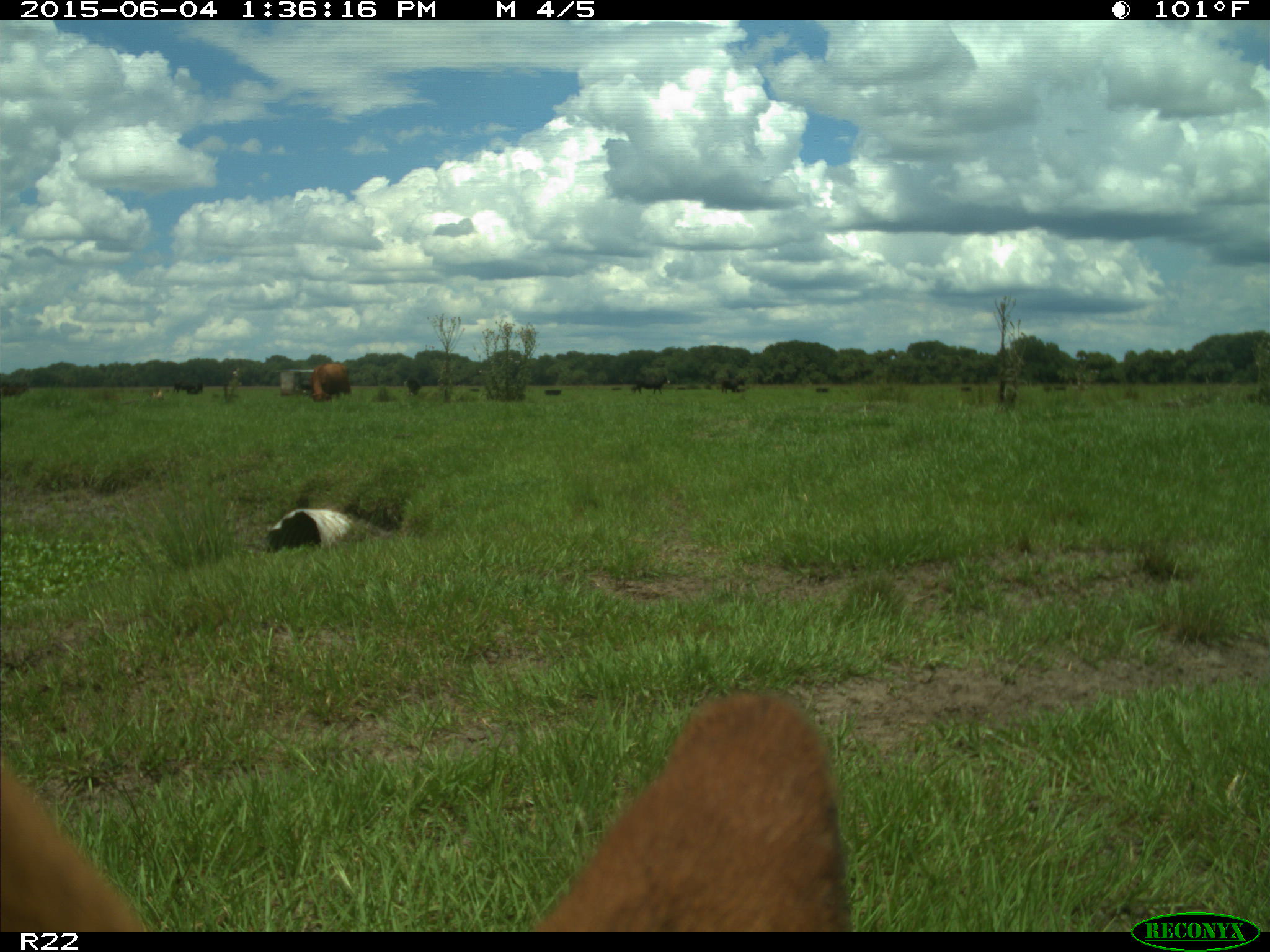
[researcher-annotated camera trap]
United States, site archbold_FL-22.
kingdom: Animalia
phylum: Chordata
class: Mammalia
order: Artiodactyla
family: Bovidae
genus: Bos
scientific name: Bos taurus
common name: domestic cow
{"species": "Bos taurus (domestic cow)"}